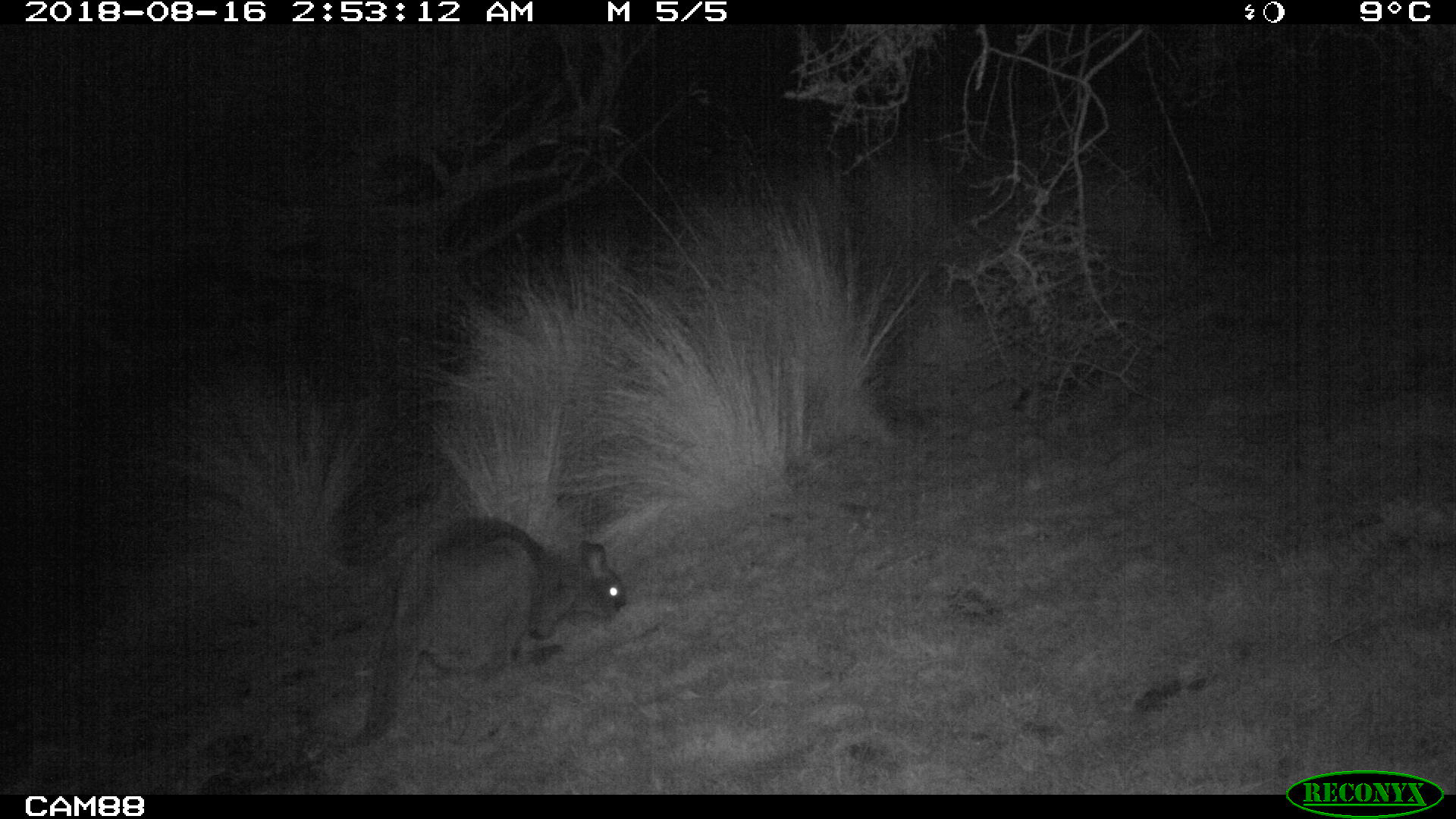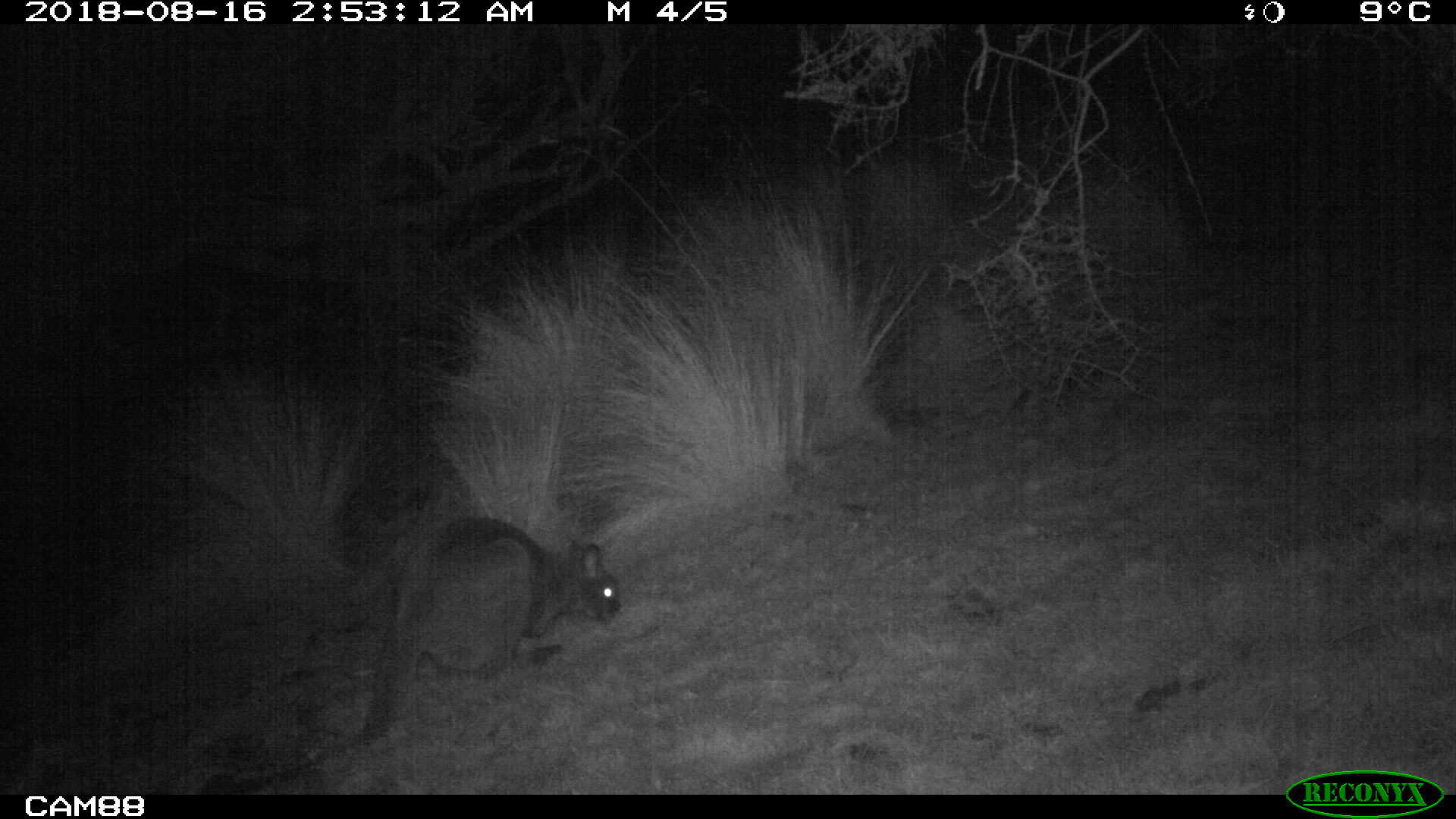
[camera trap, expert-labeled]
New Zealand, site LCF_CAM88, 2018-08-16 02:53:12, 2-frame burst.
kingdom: Animalia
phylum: Chordata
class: Mammalia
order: Diprotodontia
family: Macropodidae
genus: Notamacropus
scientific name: Notamacropus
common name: wallaby